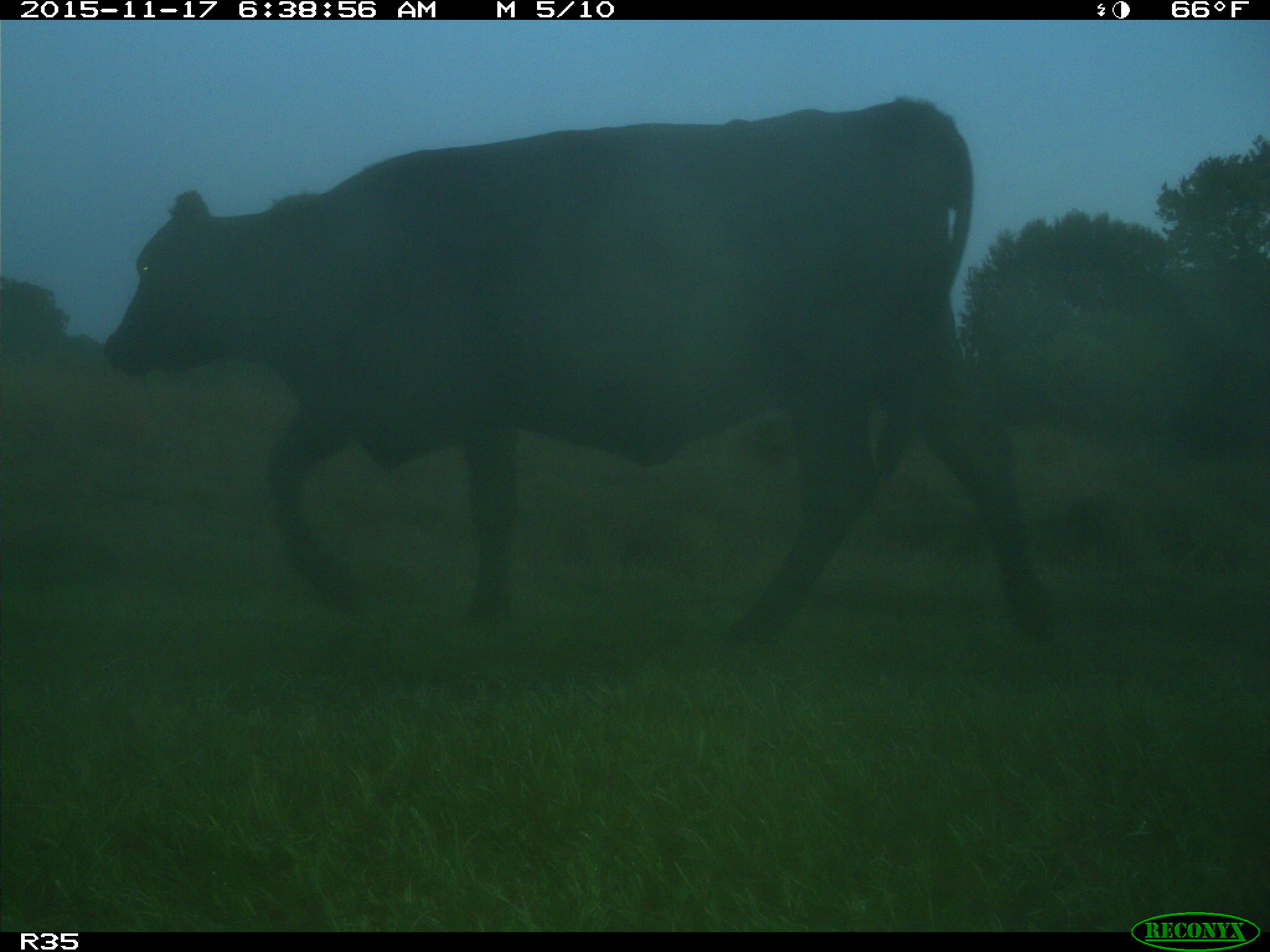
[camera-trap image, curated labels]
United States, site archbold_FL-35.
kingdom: Animalia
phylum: Chordata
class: Mammalia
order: Artiodactyla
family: Bovidae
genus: Bos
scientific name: Bos taurus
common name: domestic cow